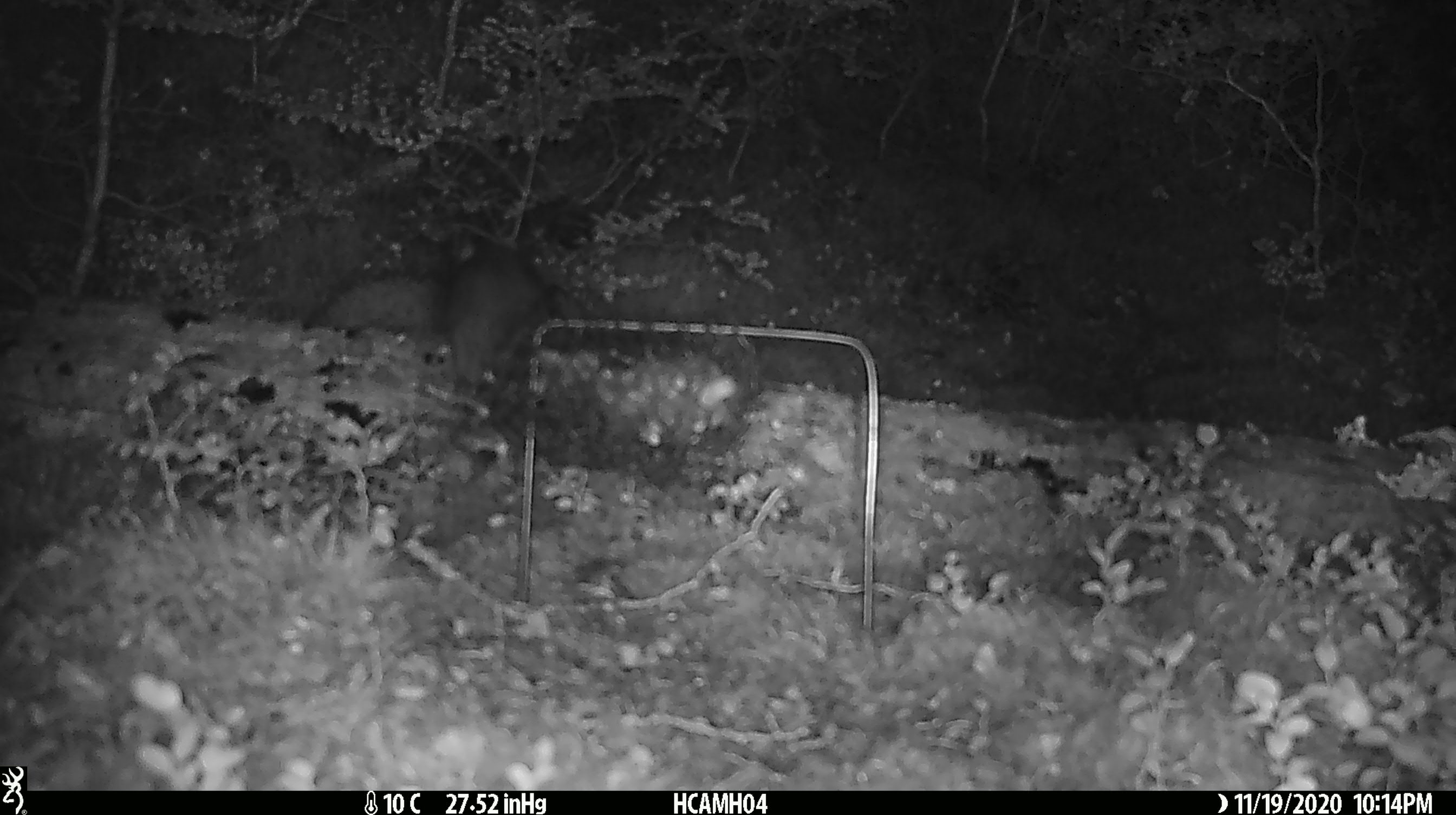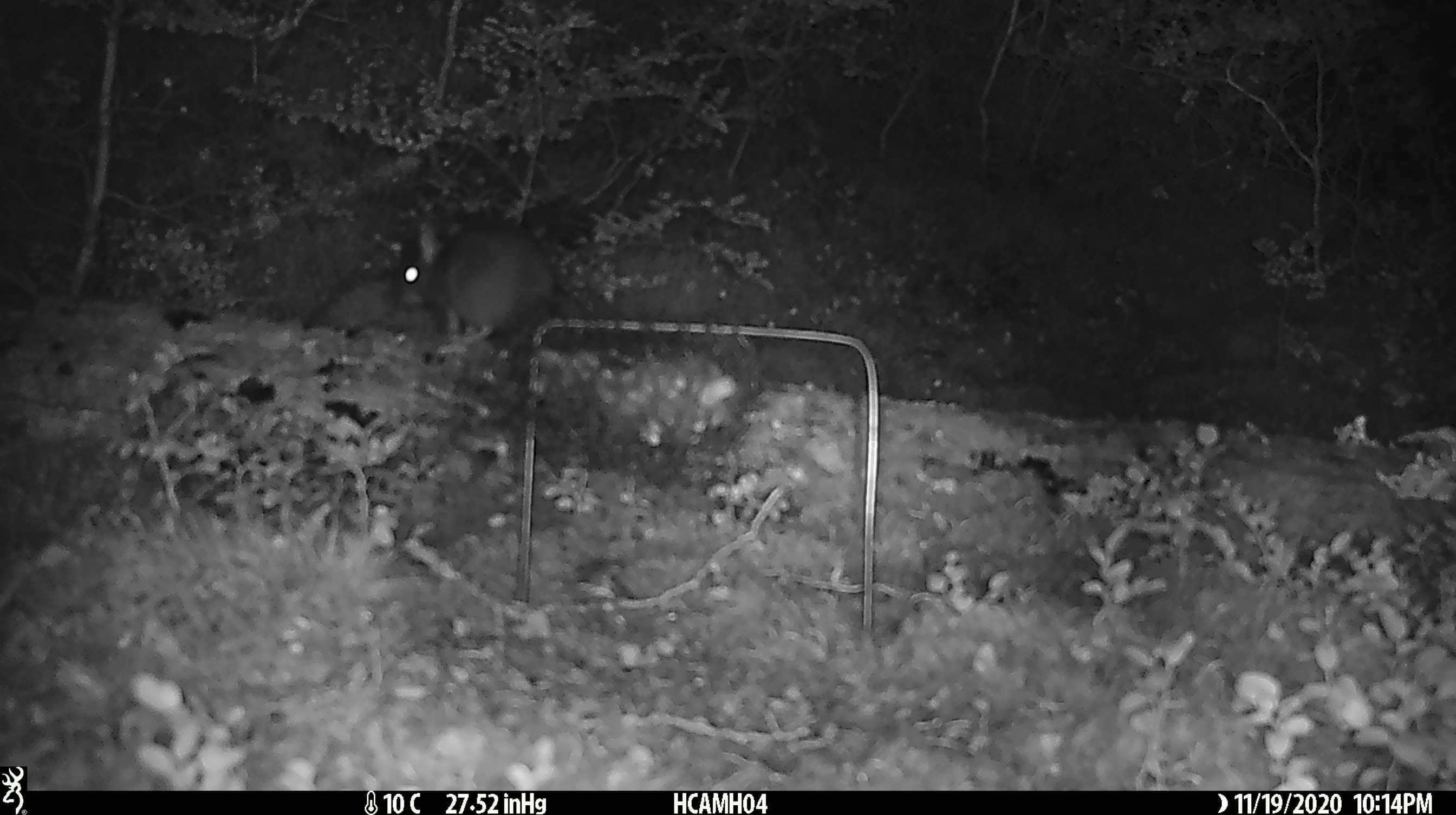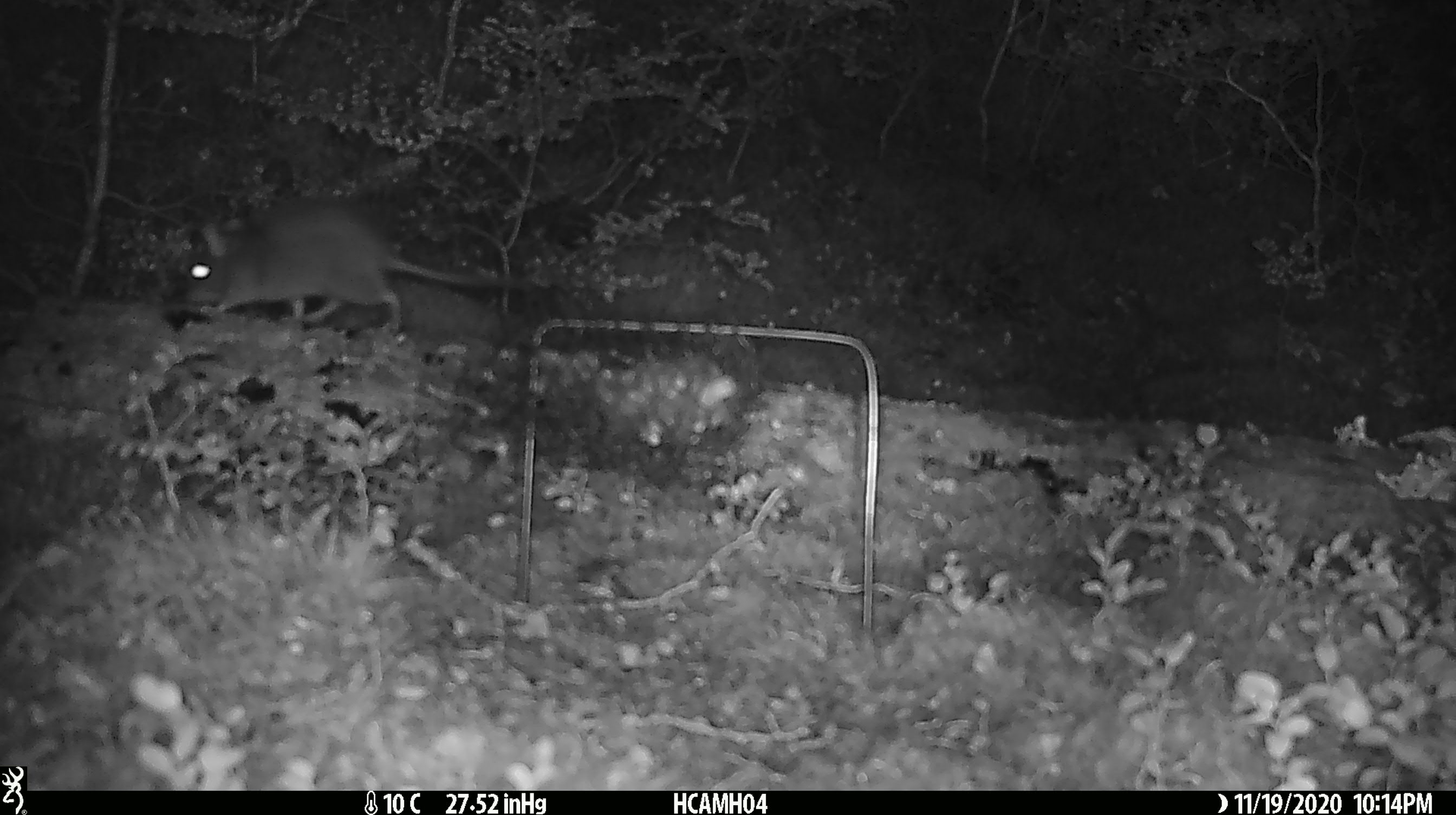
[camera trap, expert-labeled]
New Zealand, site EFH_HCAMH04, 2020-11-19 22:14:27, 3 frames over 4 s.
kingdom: Animalia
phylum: Chordata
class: Mammalia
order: Rodentia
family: Muridae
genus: Rattus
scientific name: Rattus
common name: rat